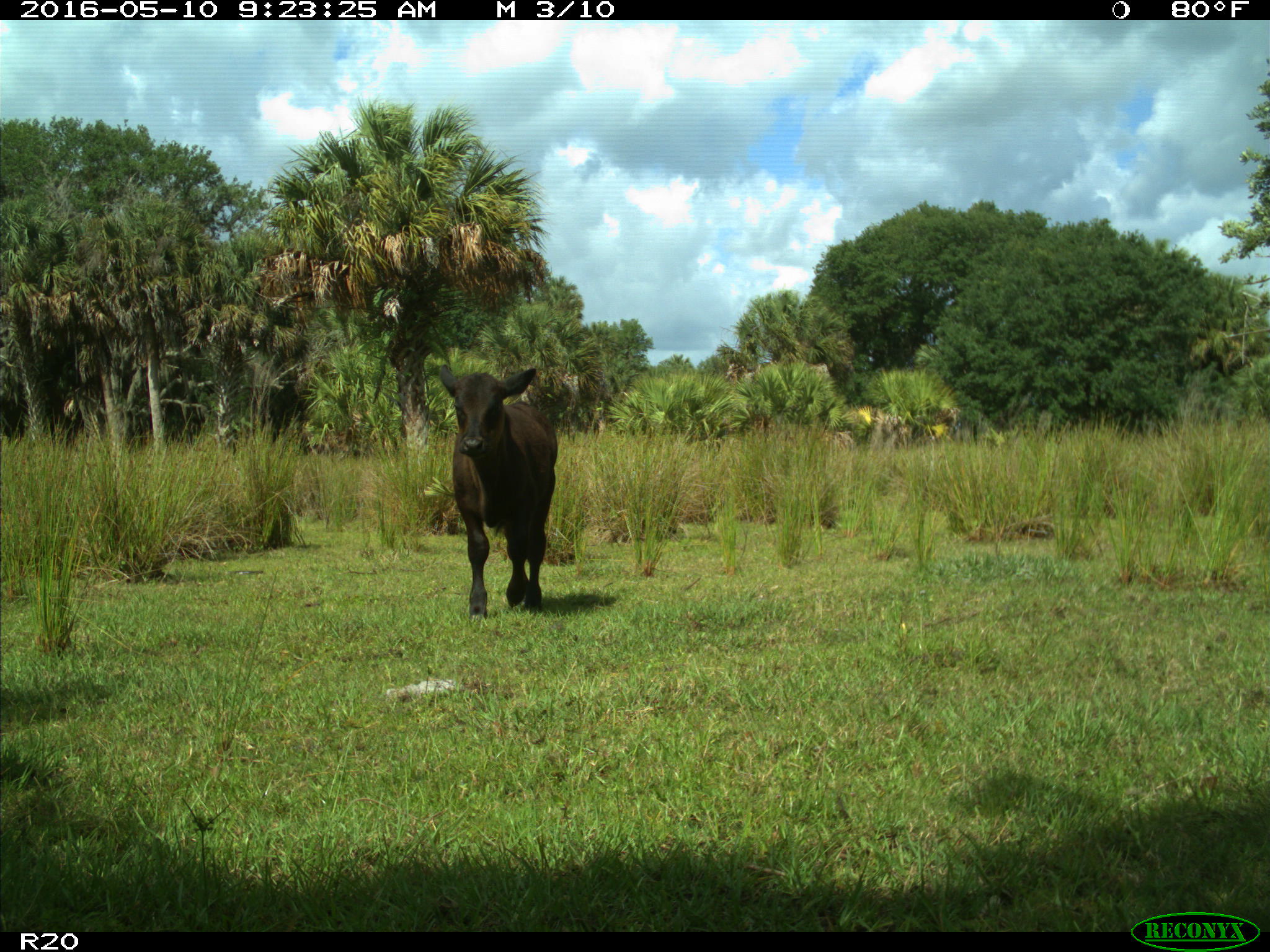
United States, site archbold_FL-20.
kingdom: Animalia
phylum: Chordata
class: Mammalia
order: Artiodactyla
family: Bovidae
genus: Bos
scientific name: Bos taurus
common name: domestic cow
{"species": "Bos taurus (domestic cow)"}